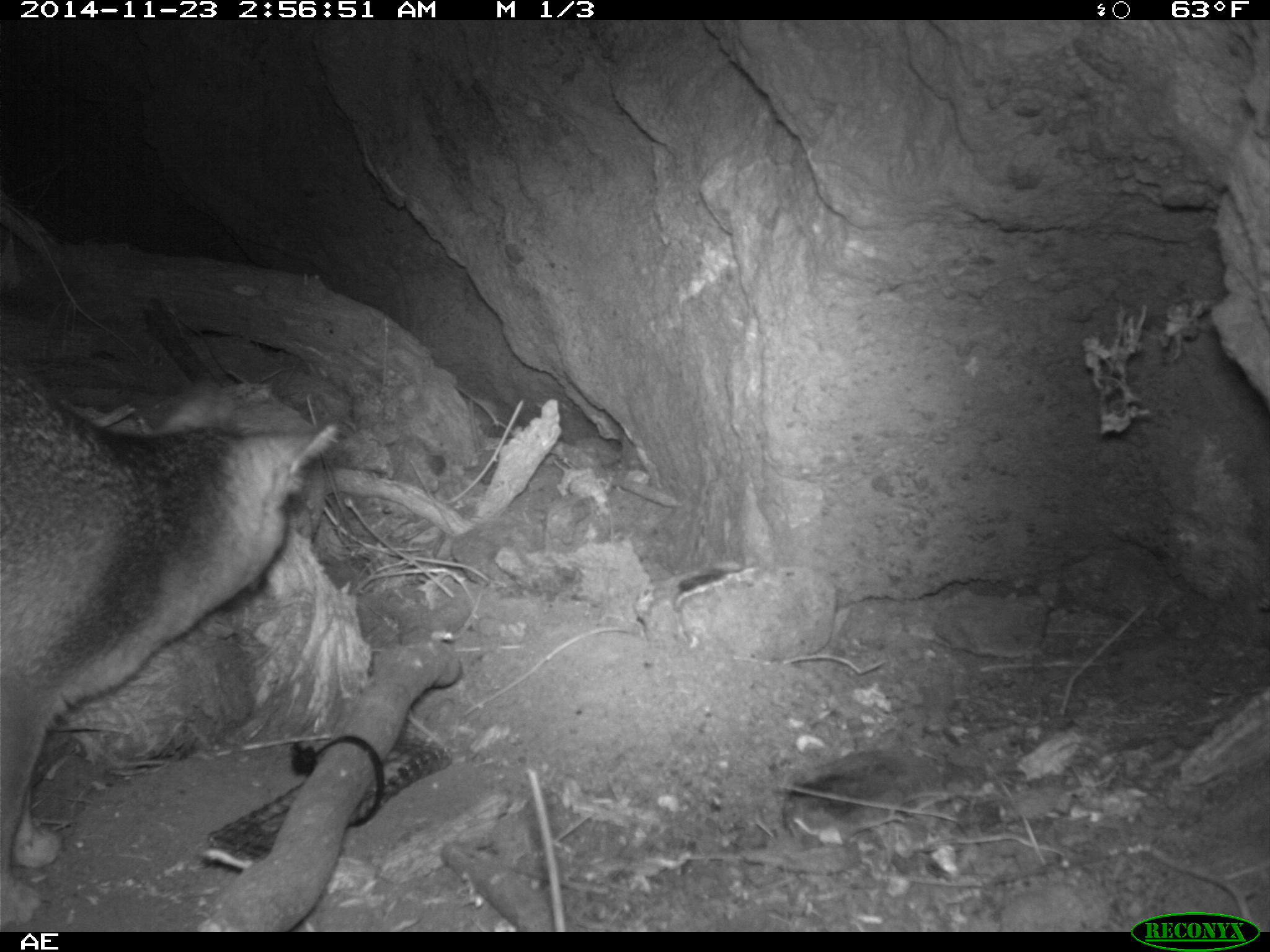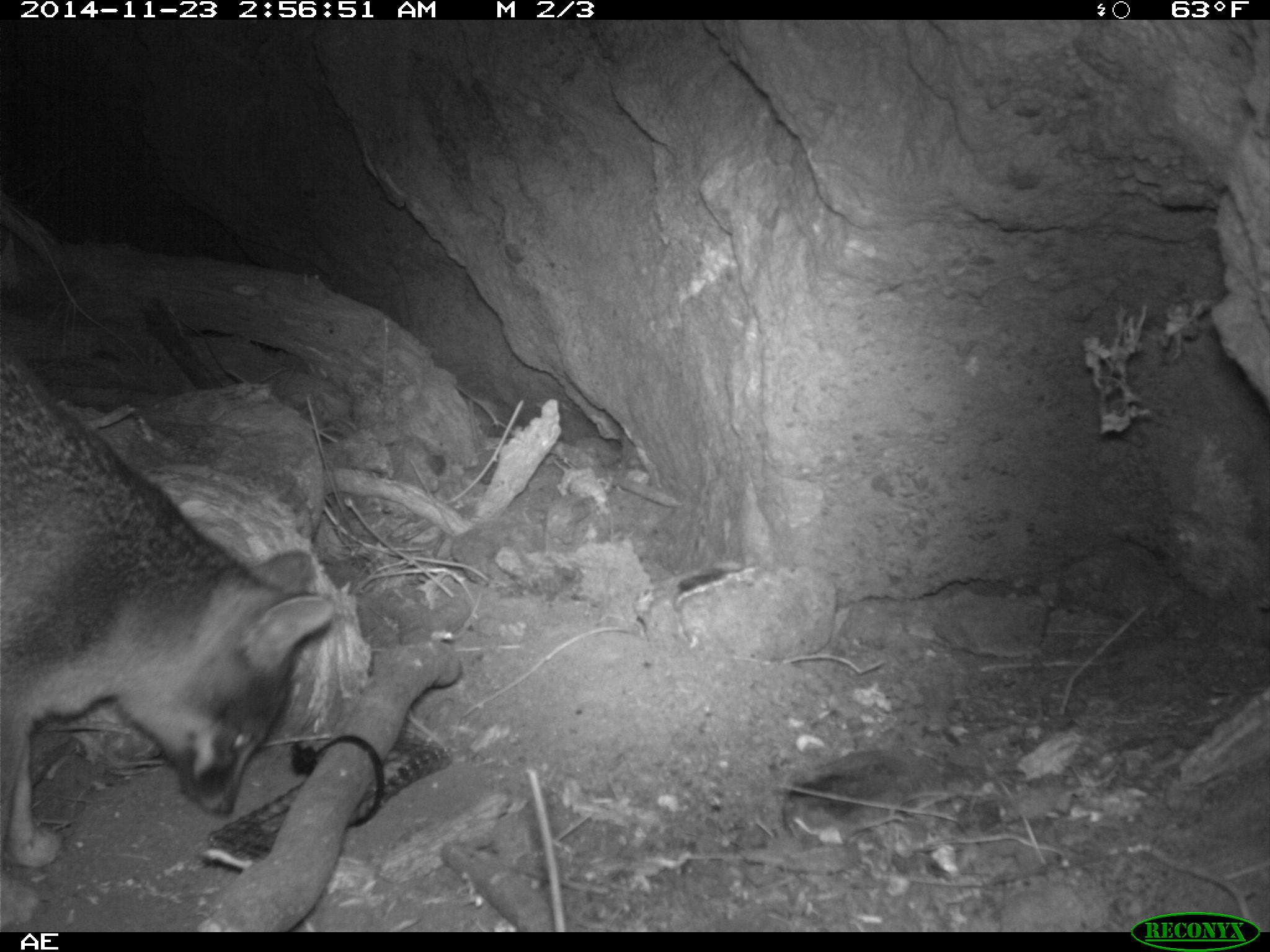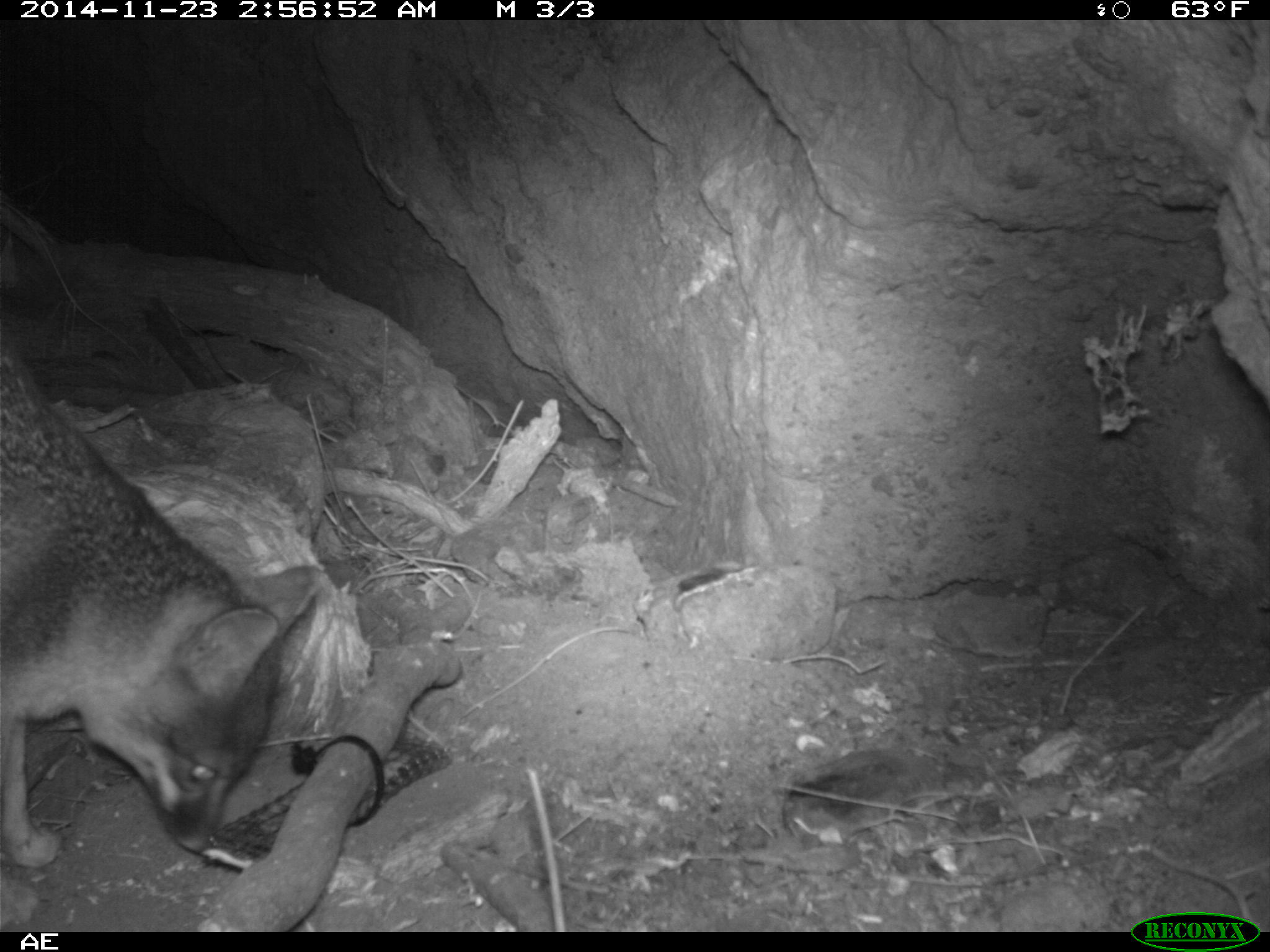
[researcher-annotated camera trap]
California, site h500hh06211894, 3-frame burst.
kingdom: Animalia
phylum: Chordata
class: Mammalia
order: Carnivora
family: Canidae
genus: Urocyon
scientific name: Urocyon littoralis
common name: island fox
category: fox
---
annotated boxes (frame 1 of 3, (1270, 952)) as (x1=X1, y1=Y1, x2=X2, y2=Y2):
fox: (x1=1, y1=361, x2=337, y2=932)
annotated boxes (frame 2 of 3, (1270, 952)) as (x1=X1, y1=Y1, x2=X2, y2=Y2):
fox: (x1=0, y1=357, x2=331, y2=926)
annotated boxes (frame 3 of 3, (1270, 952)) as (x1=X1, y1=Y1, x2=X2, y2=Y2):
fox: (x1=0, y1=345, x2=320, y2=868)